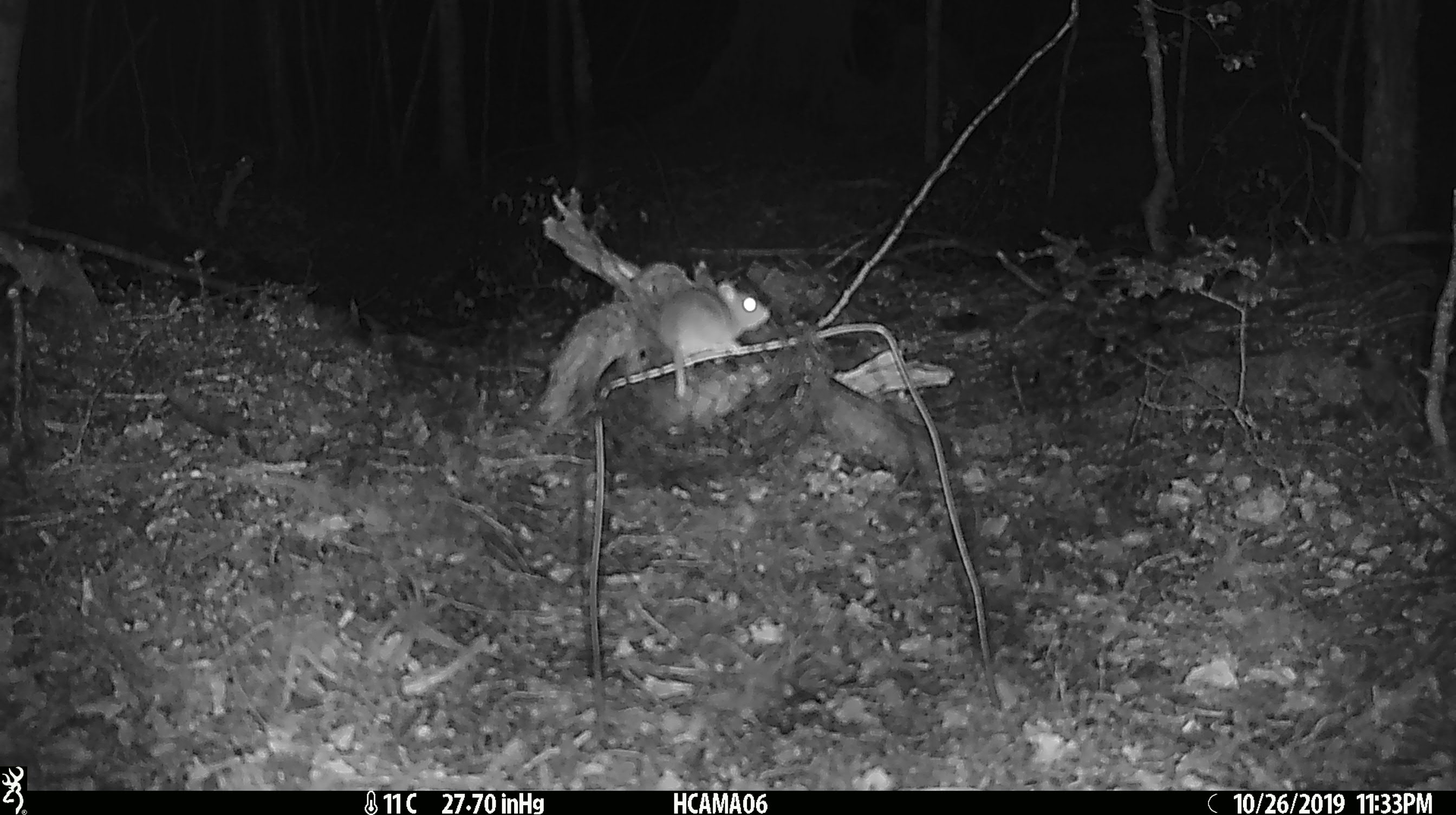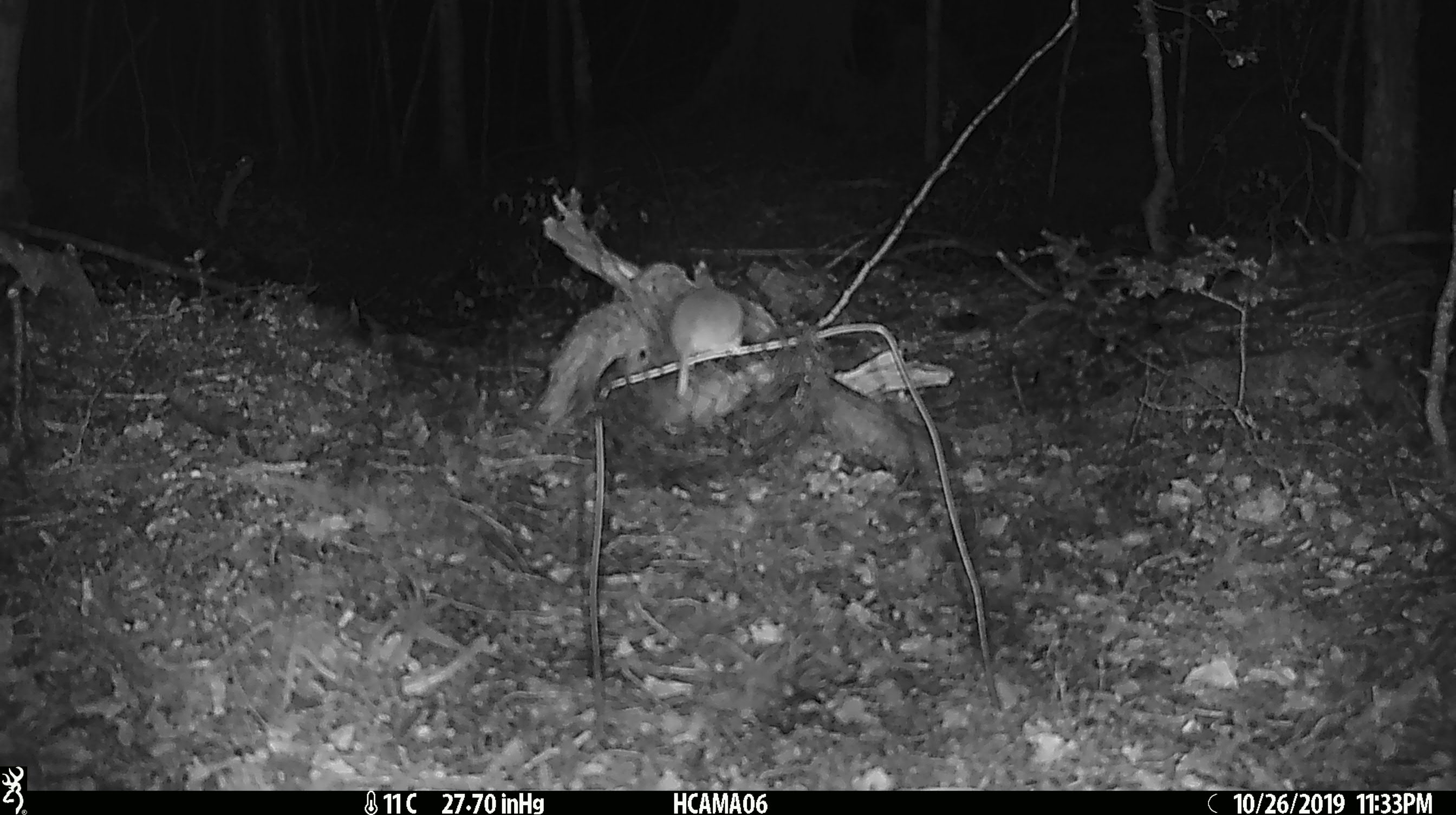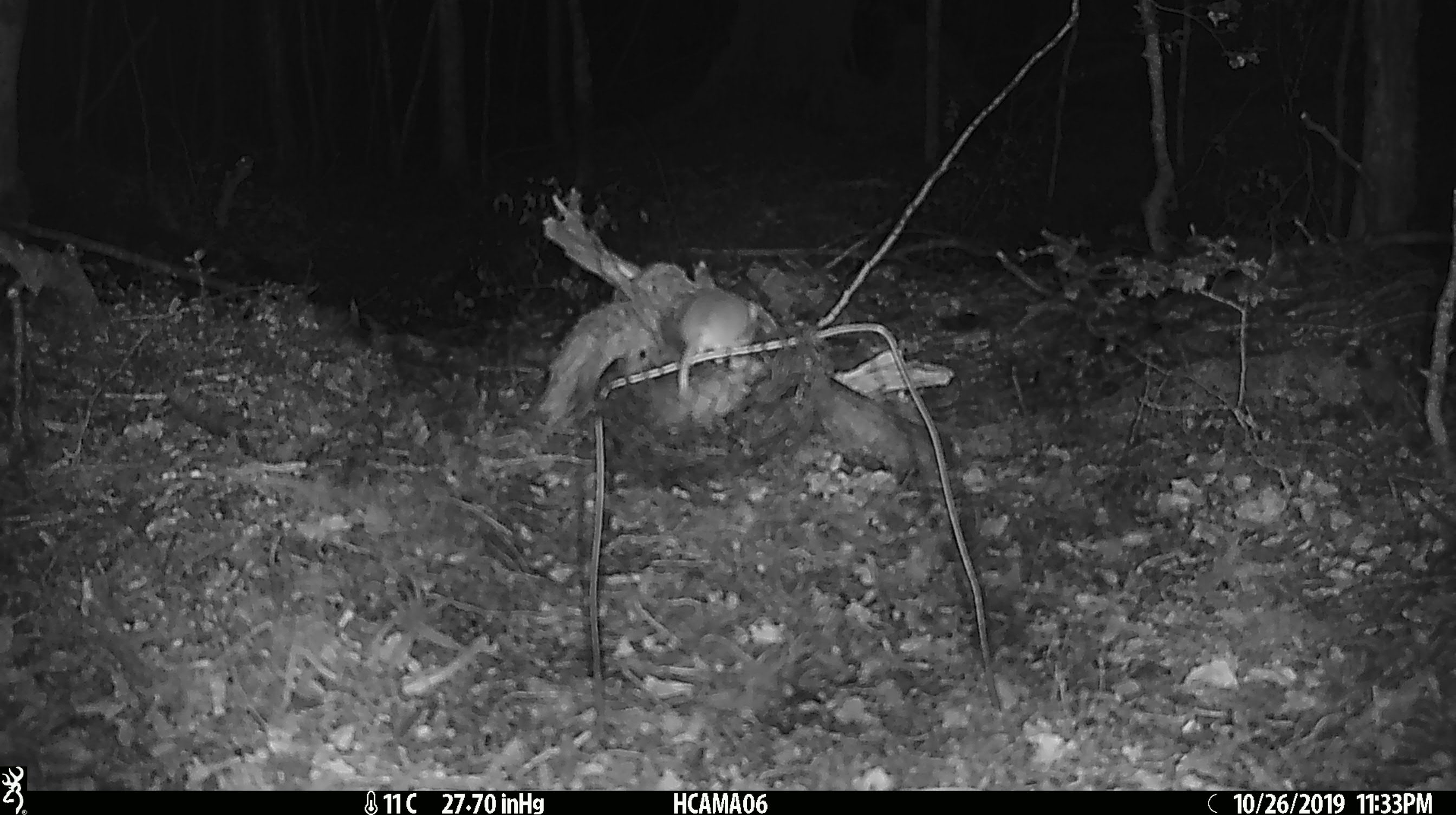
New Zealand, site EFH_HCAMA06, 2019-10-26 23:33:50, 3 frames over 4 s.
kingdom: Animalia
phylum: Chordata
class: Mammalia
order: Rodentia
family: Muridae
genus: Mus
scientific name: Mus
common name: mouse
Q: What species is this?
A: Mouse (Mus).